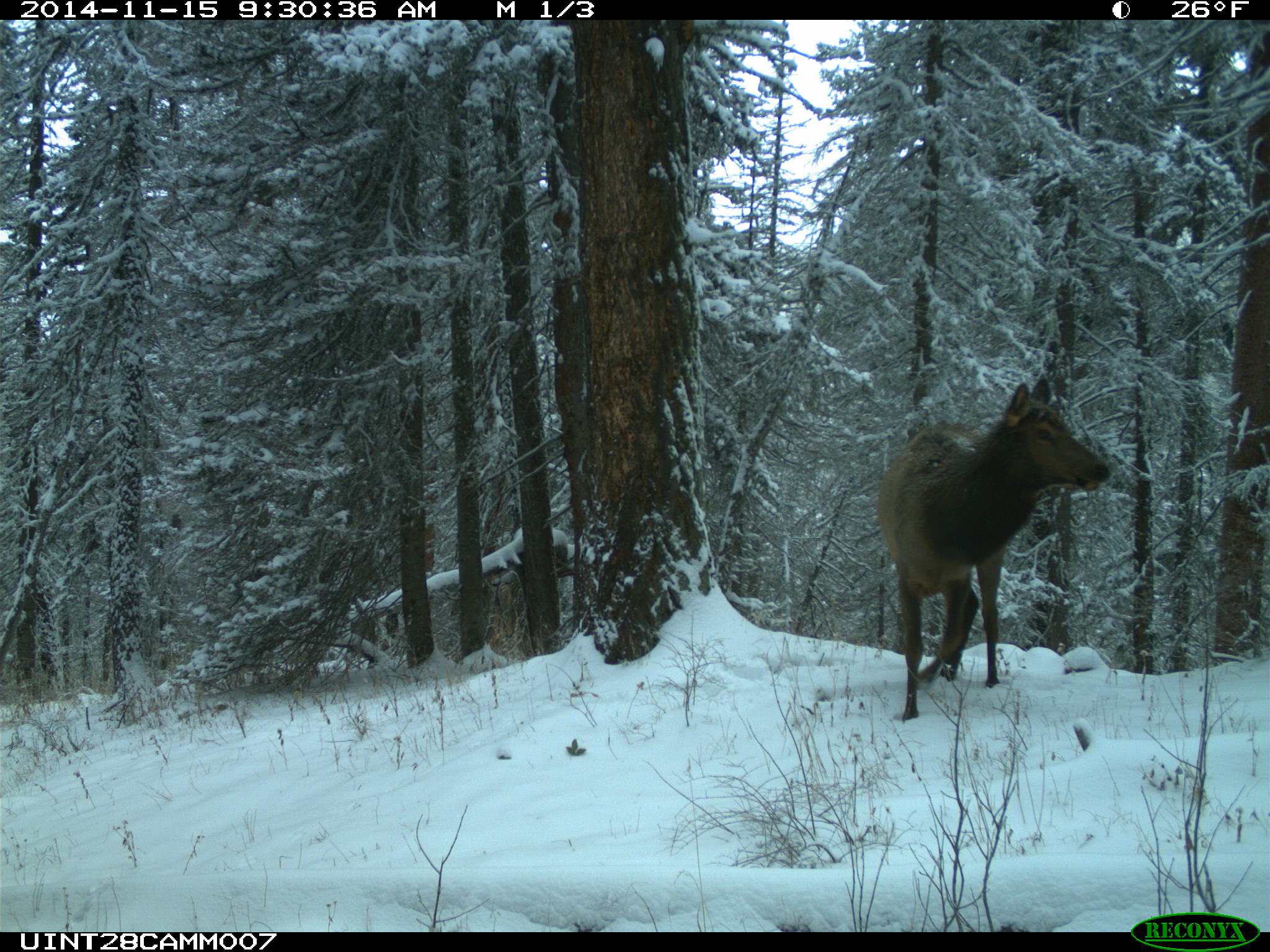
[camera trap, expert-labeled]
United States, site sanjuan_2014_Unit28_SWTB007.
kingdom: Animalia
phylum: Chordata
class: Mammalia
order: Artiodactyla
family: Cervidae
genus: Cervus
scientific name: Cervus elaphus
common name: red deer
Cervus elaphus (red deer).